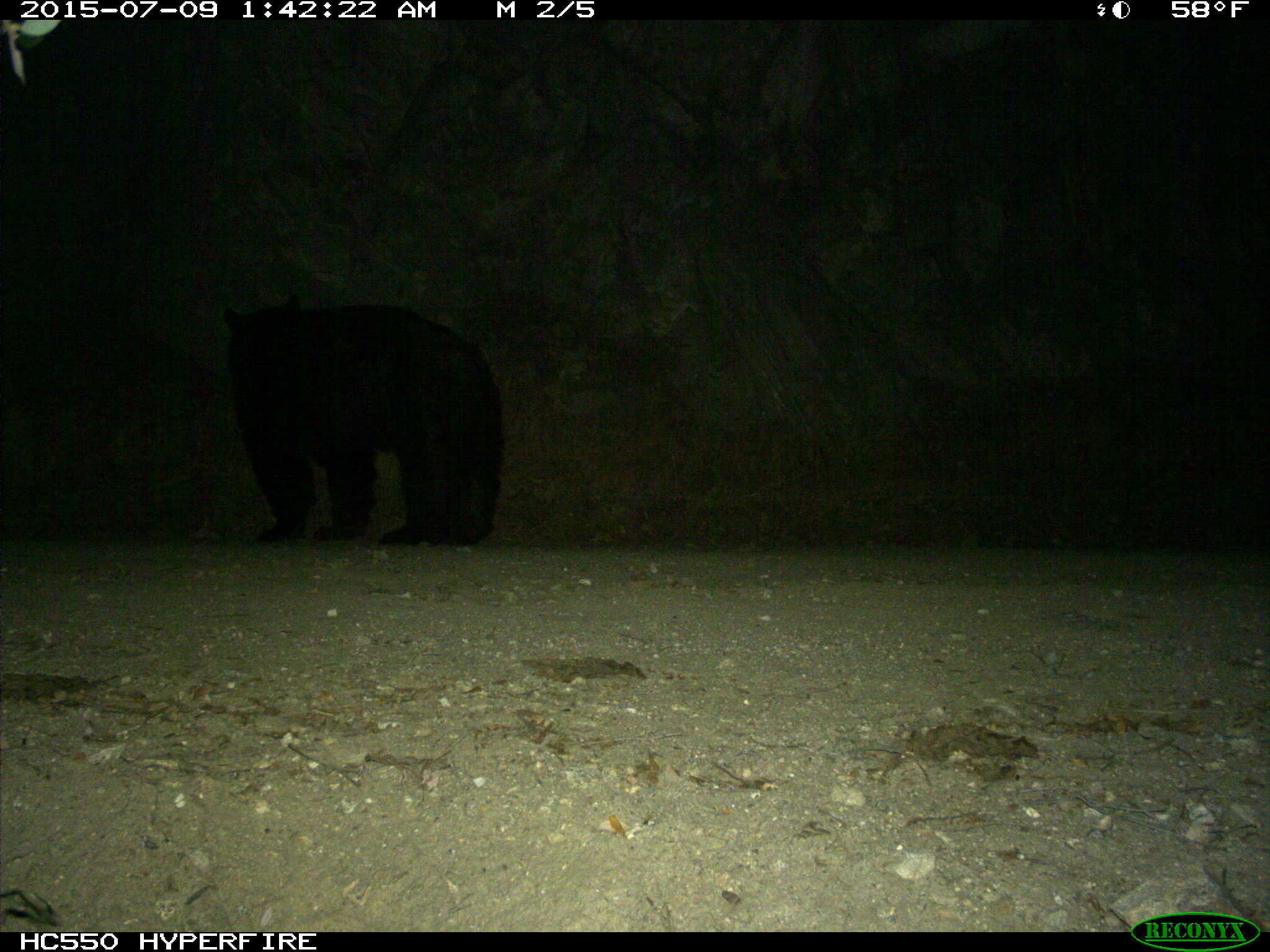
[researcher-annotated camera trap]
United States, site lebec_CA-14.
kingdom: Animalia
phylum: Chordata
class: Mammalia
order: Carnivora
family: Ursidae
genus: Ursus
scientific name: Ursus americanus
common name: american black bear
Ursus americanus (american black bear).